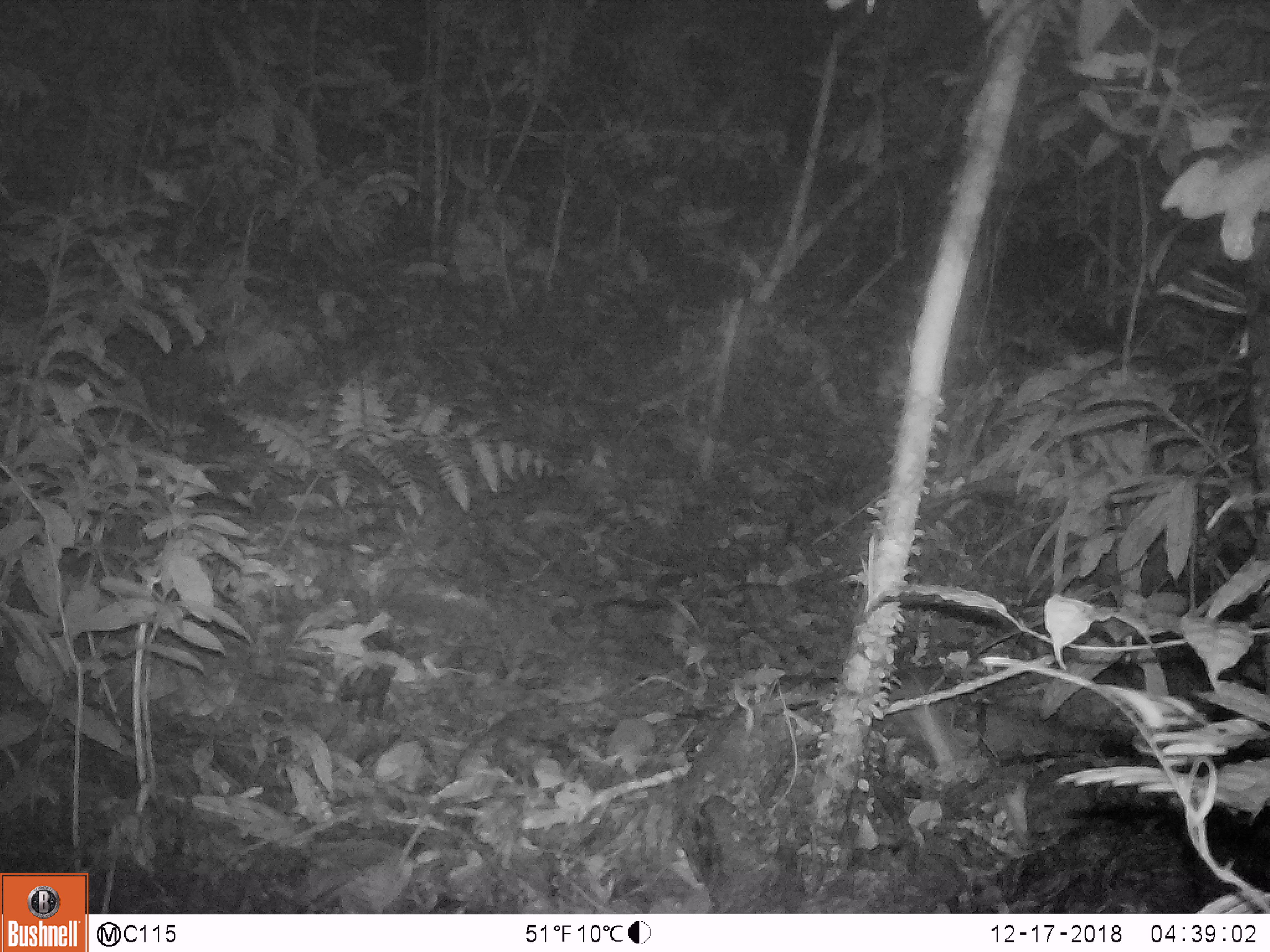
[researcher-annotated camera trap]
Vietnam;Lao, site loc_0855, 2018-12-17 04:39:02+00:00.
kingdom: Animalia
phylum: Chordata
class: Mammalia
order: Rodentia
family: Muridae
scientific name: Muridae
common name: old-world mice and rats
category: unidentified murid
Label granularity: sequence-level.